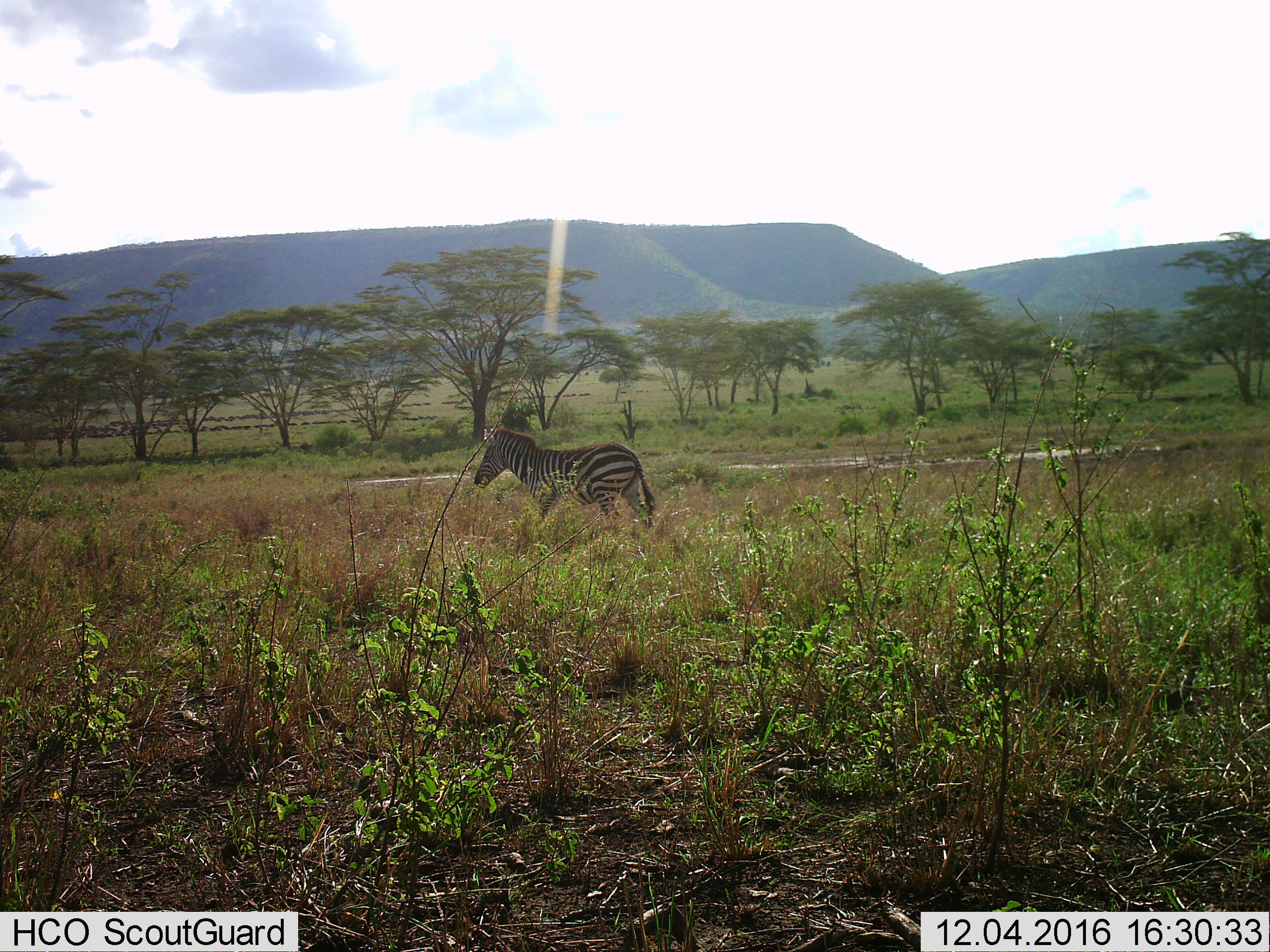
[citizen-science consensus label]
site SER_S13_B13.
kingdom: Animalia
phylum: Chordata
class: Mammalia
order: Perissodactyla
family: Equidae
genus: Equus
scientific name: Equus quagga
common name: plains zebra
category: zebraplains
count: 1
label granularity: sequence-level